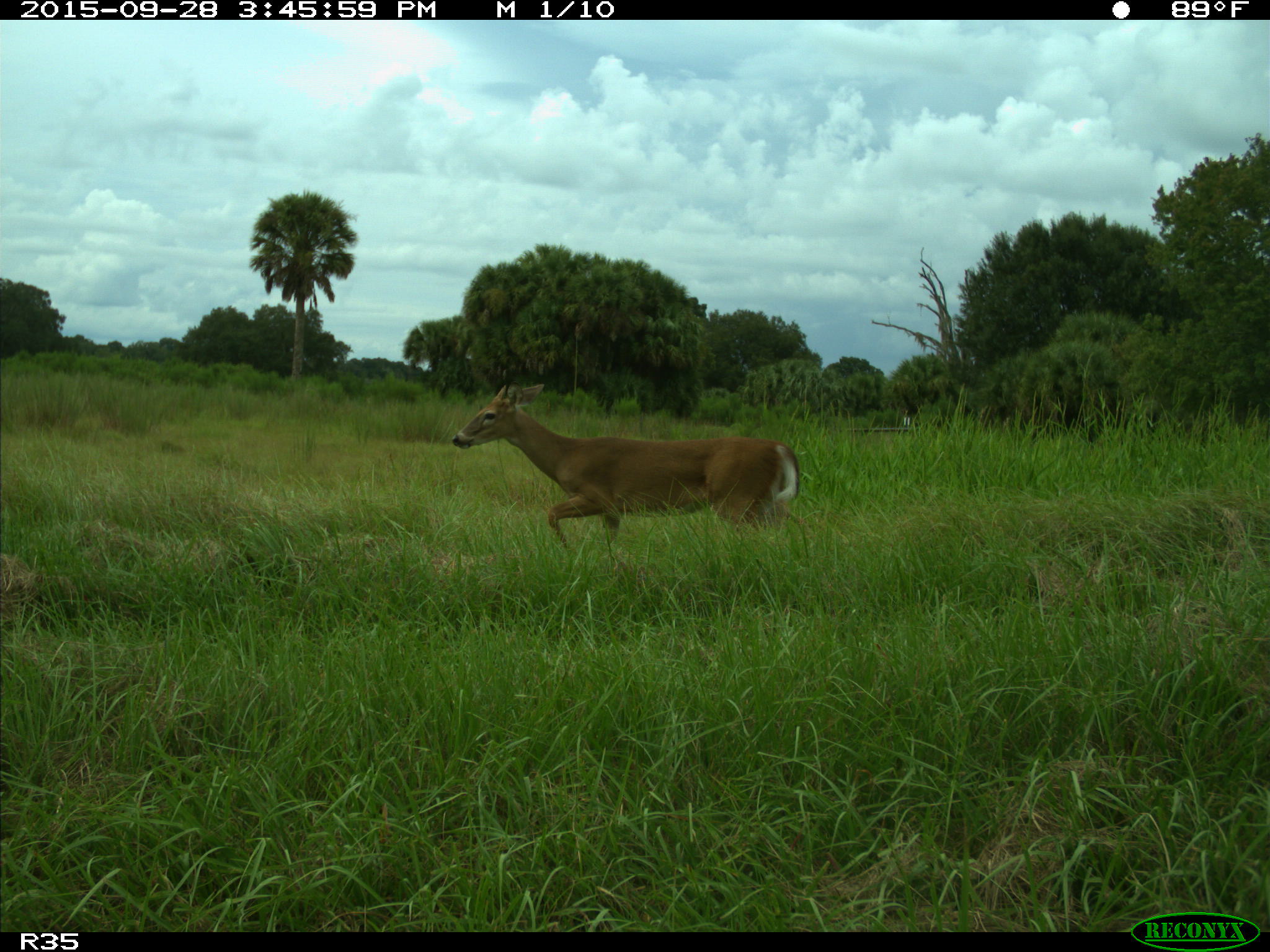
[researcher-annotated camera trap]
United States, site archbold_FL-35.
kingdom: Animalia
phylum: Chordata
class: Mammalia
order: Artiodactyla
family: Cervidae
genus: Odocoileus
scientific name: Odocoileus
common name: deer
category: unidentified deer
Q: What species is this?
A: Unidentified deer (deer) (Odocoileus).